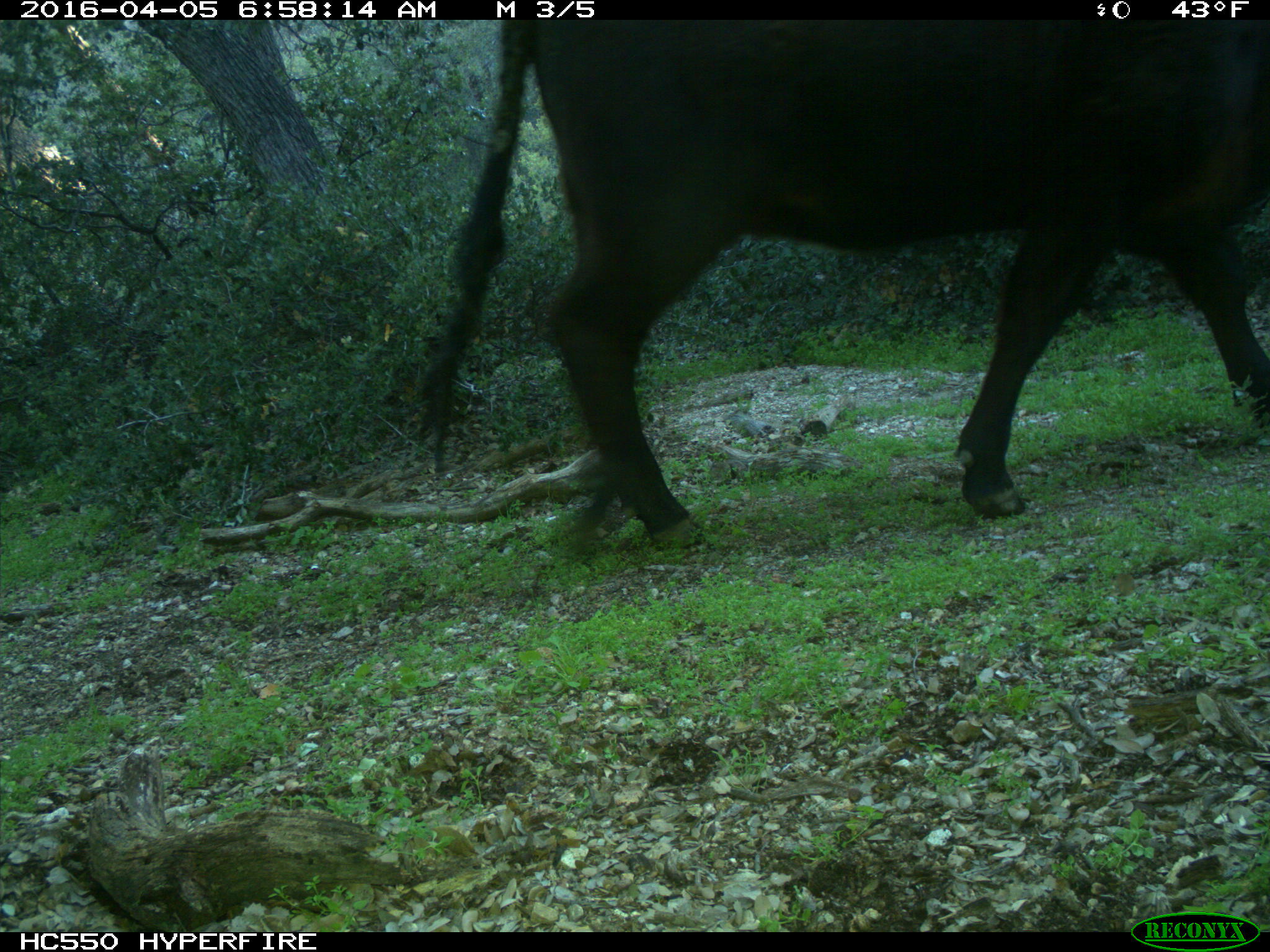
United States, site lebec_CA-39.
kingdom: Animalia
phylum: Chordata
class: Mammalia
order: Artiodactyla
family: Bovidae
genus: Bos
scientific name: Bos taurus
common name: domestic cow